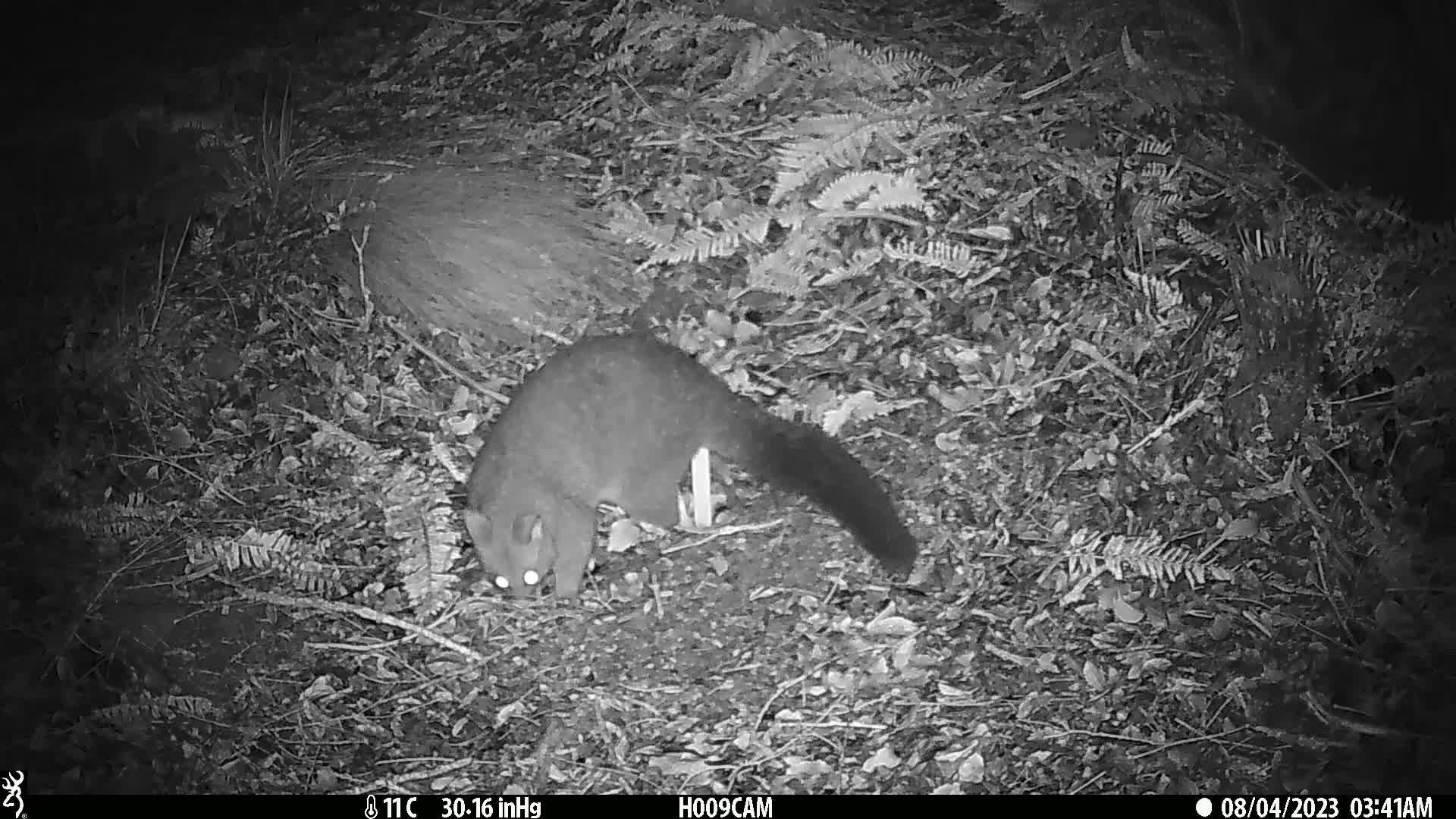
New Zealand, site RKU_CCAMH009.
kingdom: Animalia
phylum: Chordata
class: Mammalia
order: Diprotodontia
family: Phalangeridae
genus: Trichosurus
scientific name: Trichosurus vulpecula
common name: common brushtail possum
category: possum